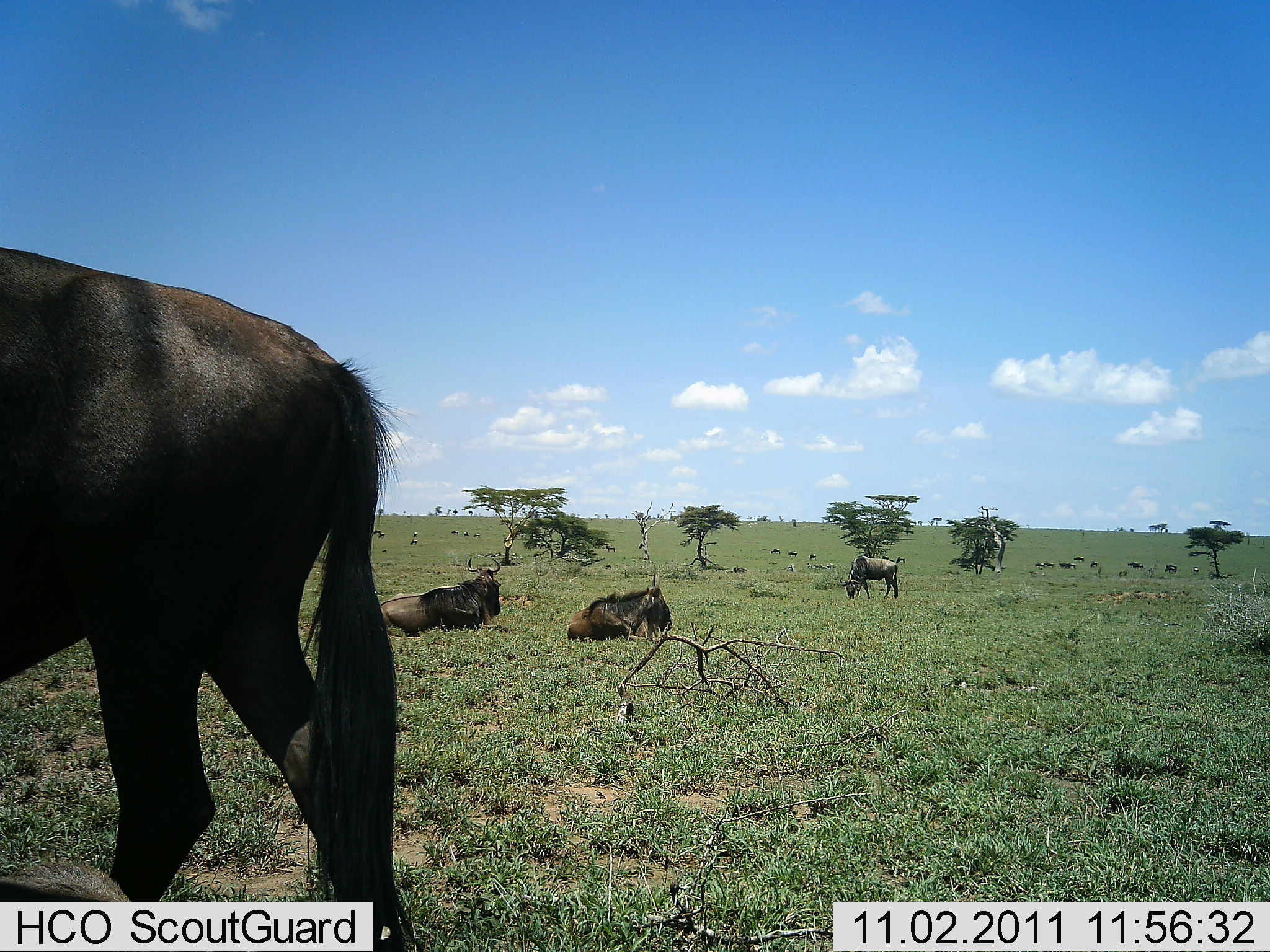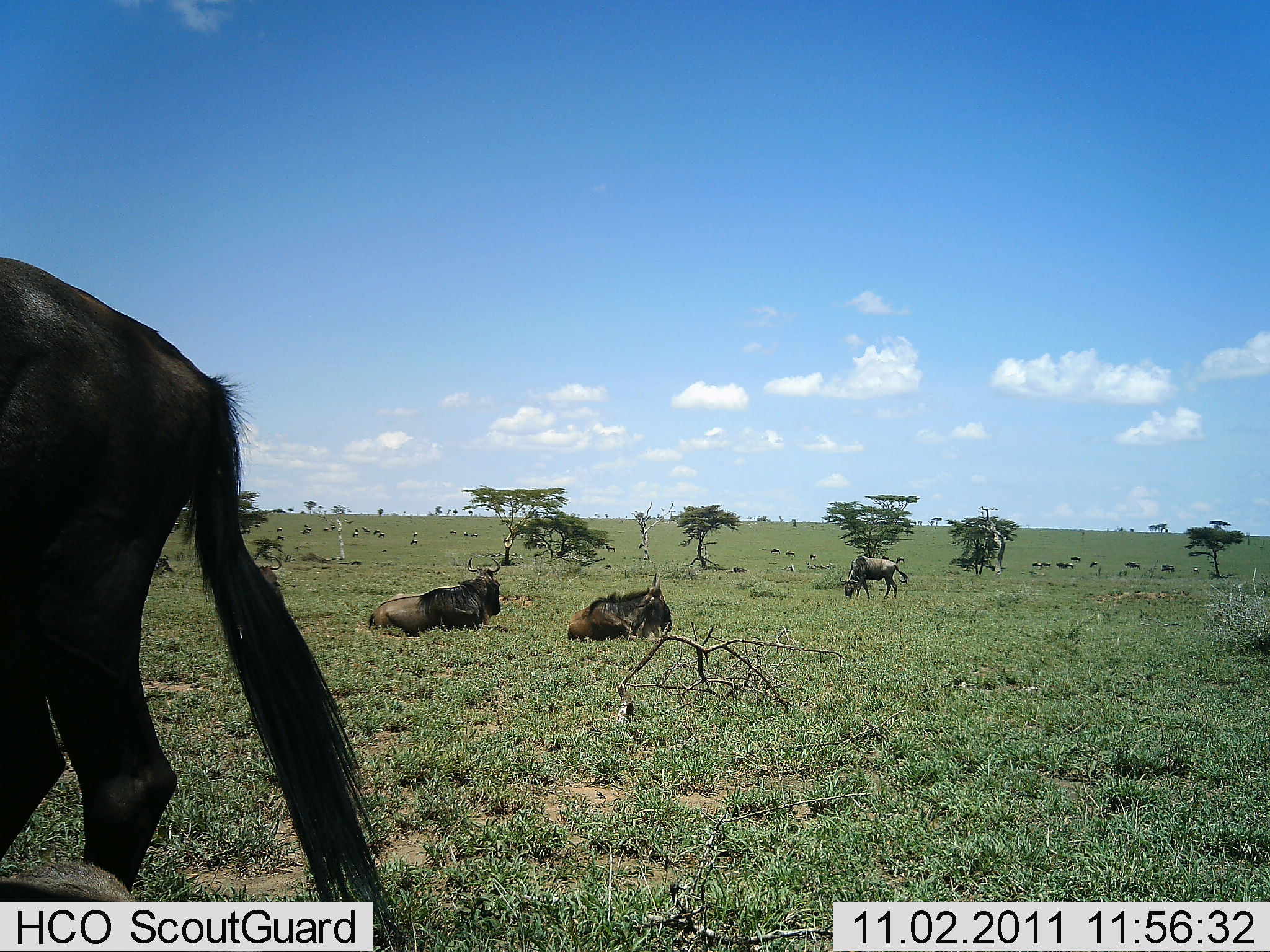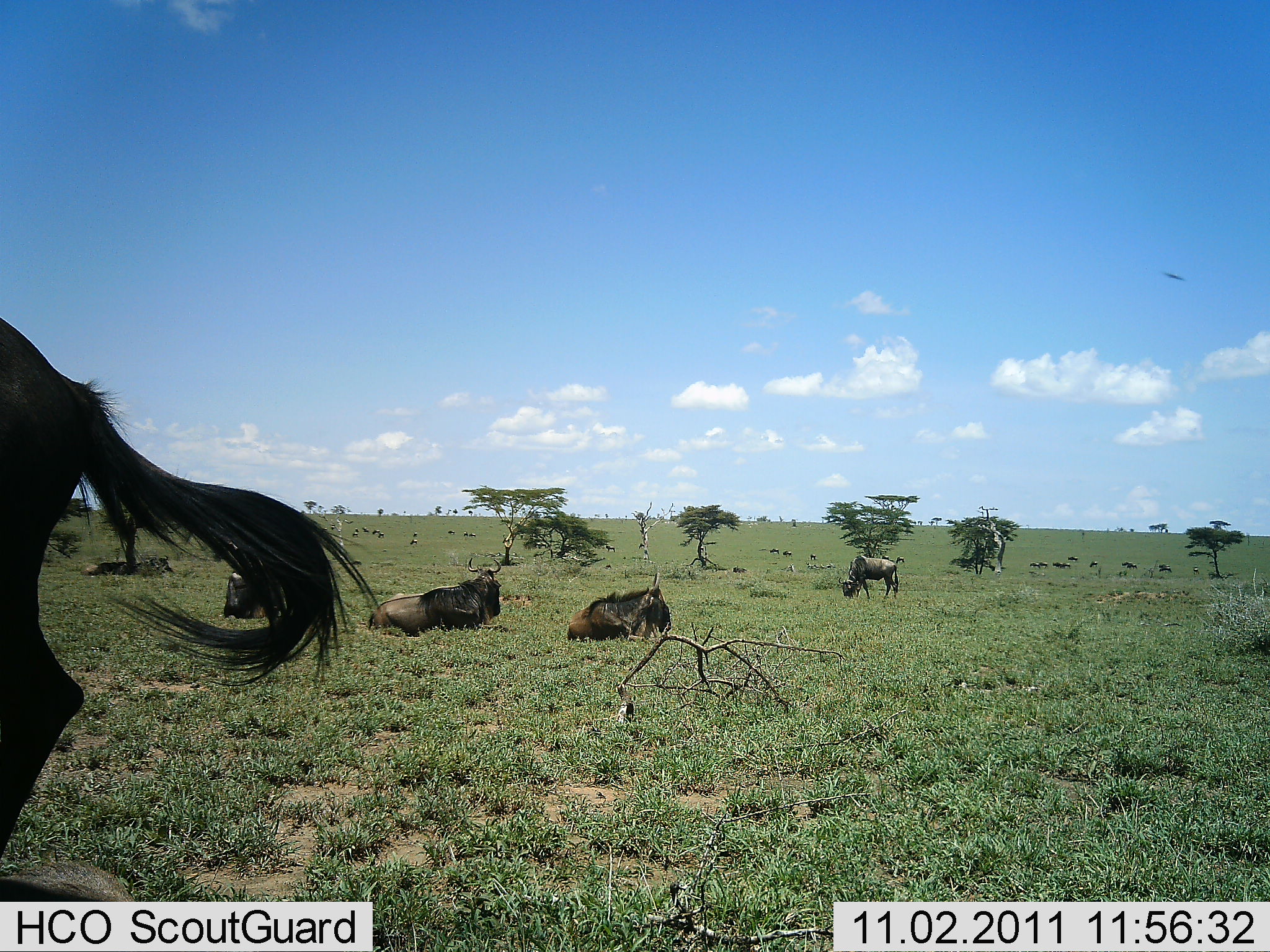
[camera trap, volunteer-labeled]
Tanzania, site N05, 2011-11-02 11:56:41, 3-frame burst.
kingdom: Animalia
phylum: Chordata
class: Mammalia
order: Artiodactyla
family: Bovidae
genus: Connochaetes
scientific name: Connochaetes taurinus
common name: blue wildebeest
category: wildebeest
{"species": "wildebeest (blue wildebeest) (Connochaetes taurinus)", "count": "11-50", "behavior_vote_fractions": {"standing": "42%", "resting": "100%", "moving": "50%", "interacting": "0%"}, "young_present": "0%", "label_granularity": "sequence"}